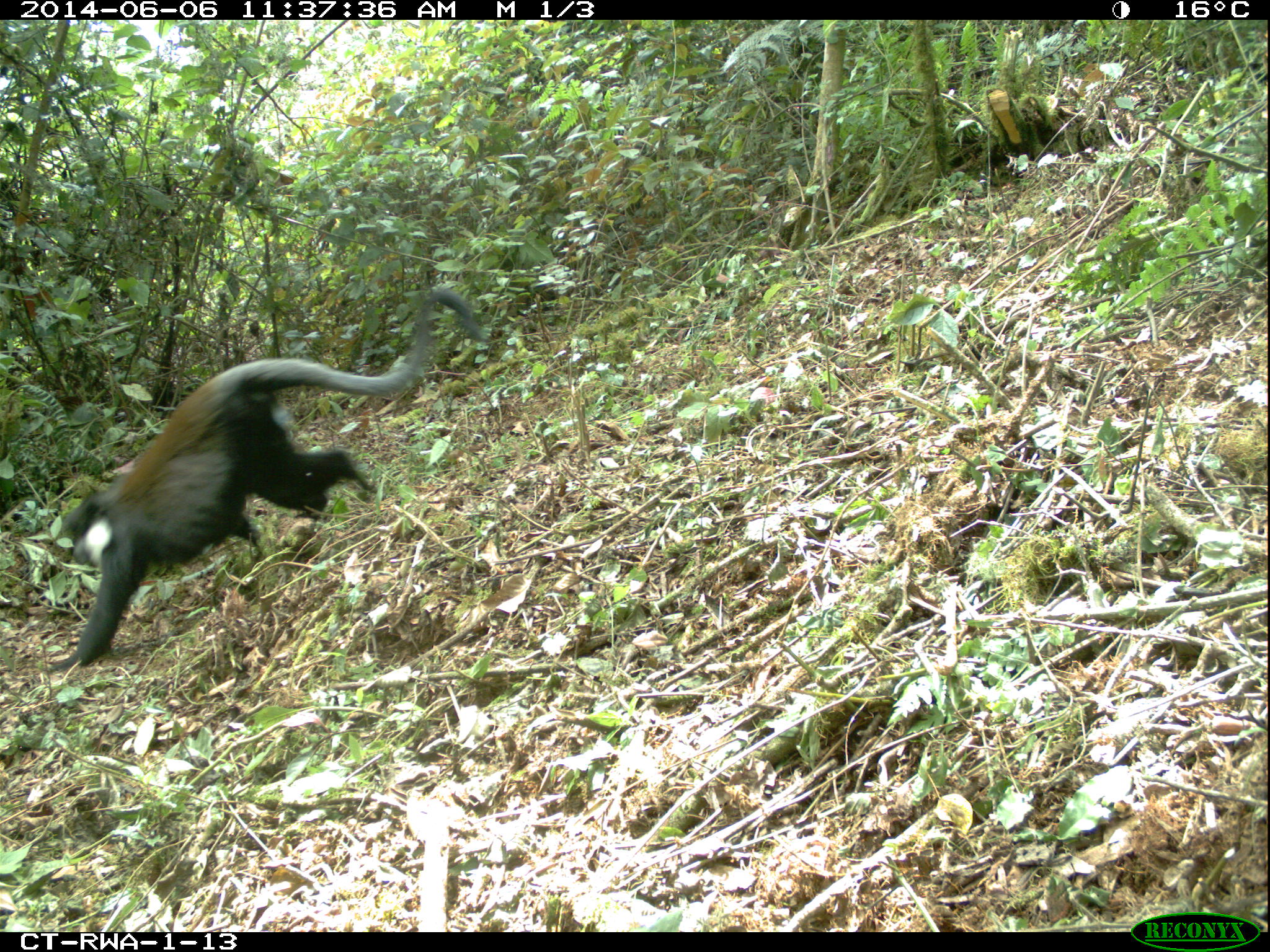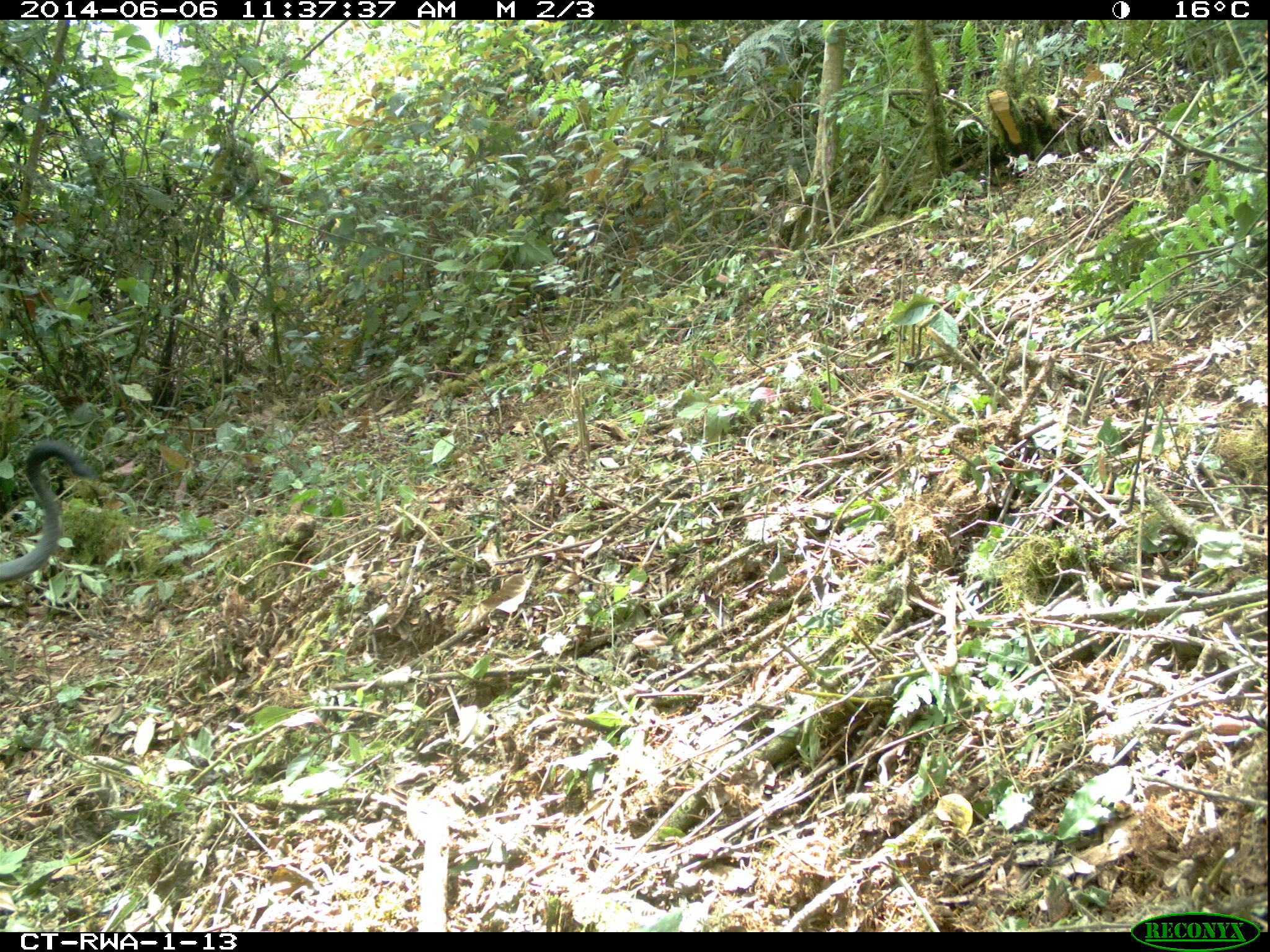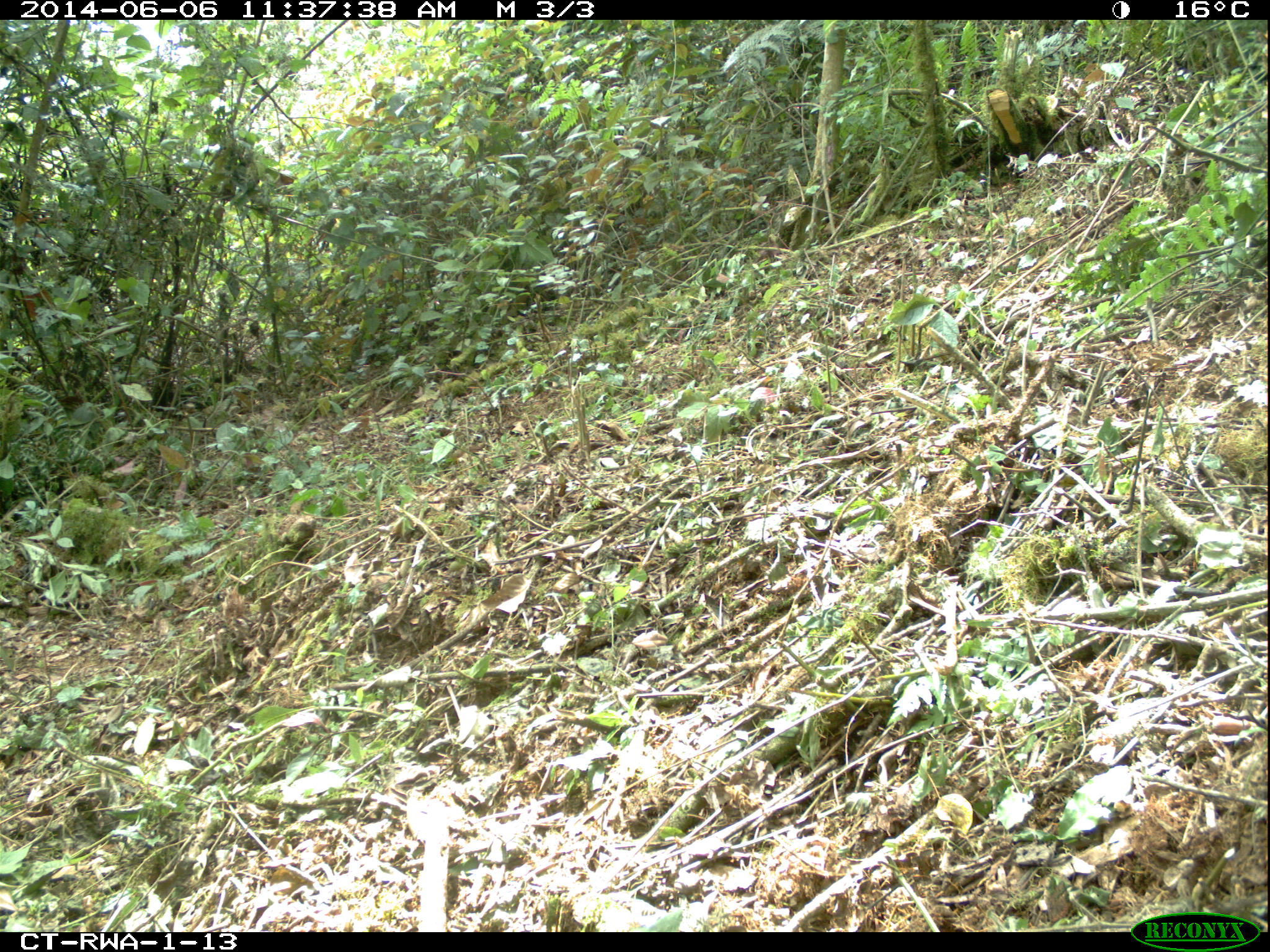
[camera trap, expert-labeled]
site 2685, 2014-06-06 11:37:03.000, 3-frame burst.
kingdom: Animalia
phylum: Chordata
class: Mammalia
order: Primates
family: Cercopithecidae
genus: Allochrocebus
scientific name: Allochrocebus lhoesti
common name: l'hoest's monkey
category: cercopithecus lhoesti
Cercopithecus lhoesti (l'hoest's monkey) (Allochrocebus lhoesti), count 1.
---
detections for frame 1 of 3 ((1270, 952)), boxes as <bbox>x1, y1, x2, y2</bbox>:
cercopithecus lhoesti: <bbox>43, 288, 485, 674</bbox>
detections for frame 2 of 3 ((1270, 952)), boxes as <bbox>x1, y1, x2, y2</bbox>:
cercopithecus lhoesti: <bbox>0, 439, 92, 583</bbox>